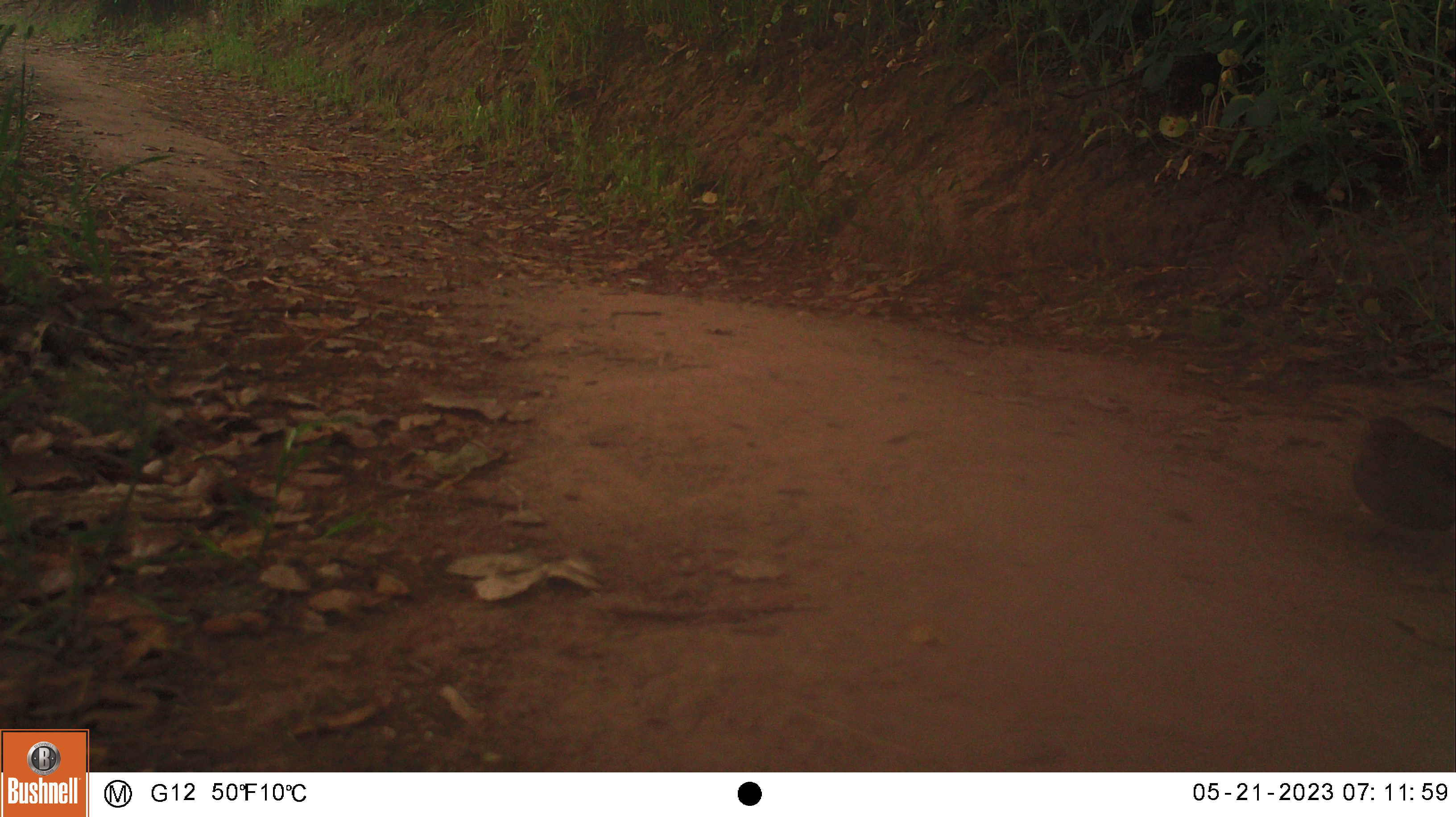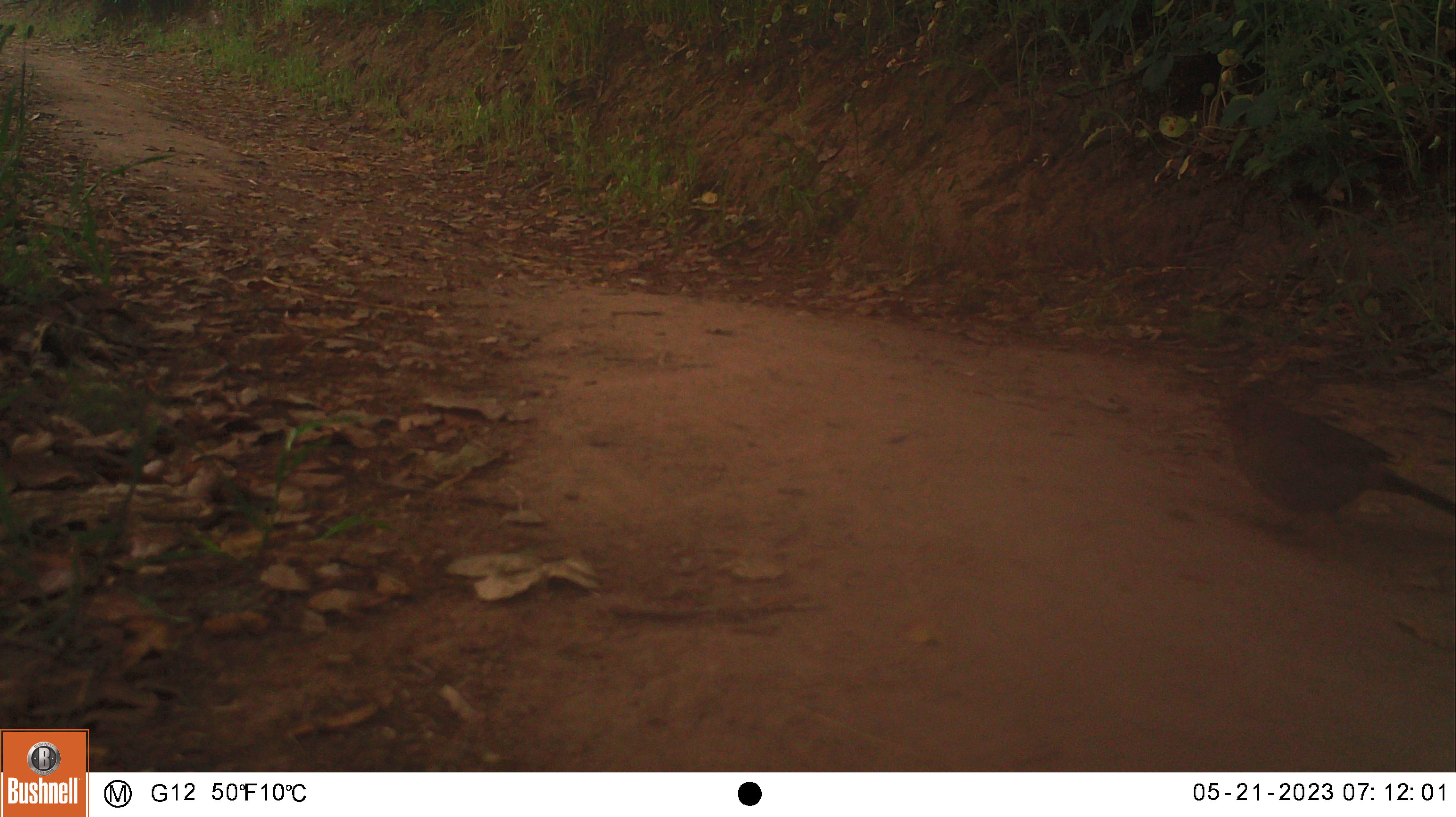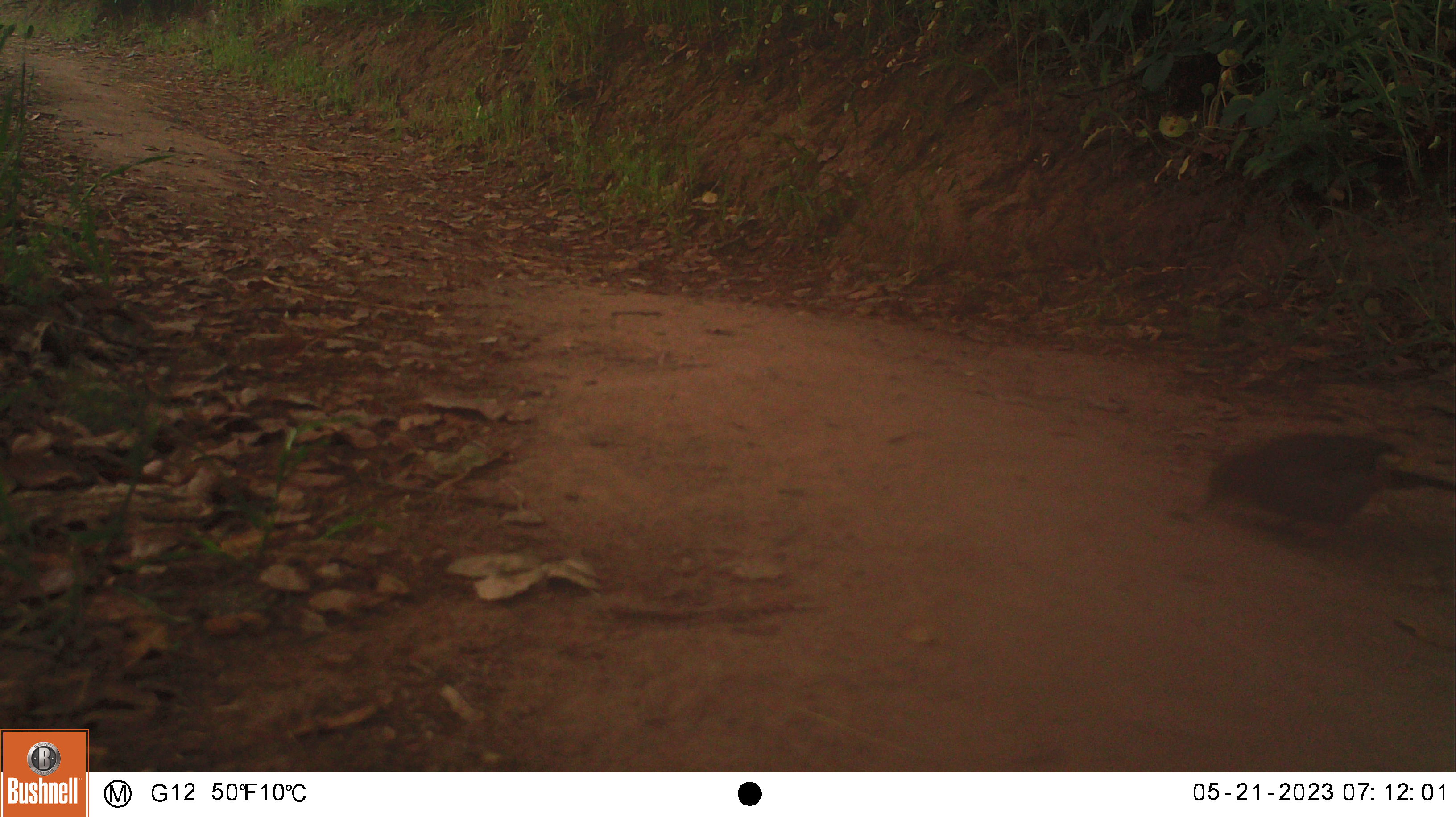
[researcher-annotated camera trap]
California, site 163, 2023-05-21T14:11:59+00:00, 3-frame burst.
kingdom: Animalia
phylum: Chordata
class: Aves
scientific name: Aves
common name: bird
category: unknown bird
Unknown bird (bird) (Aves).